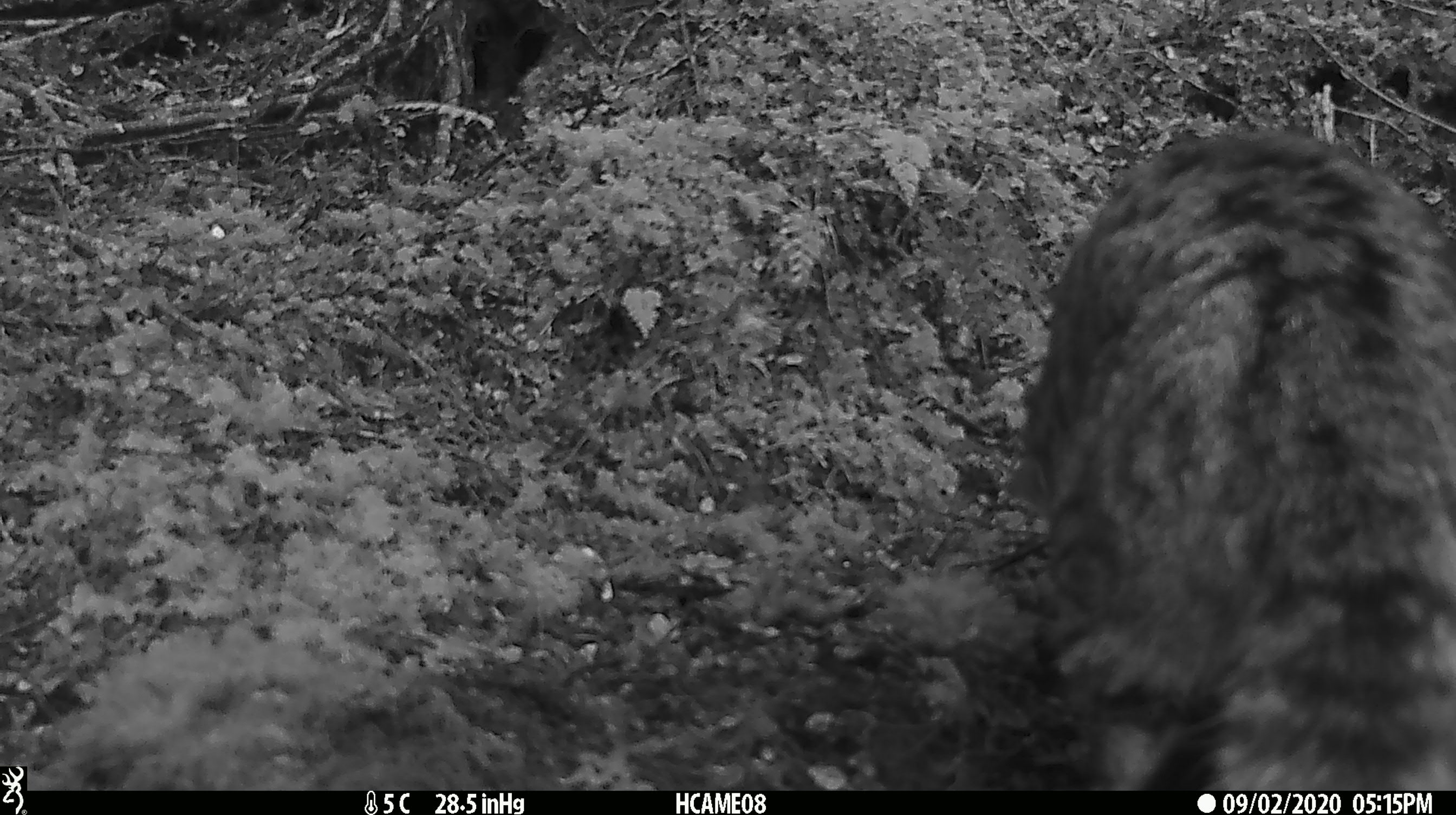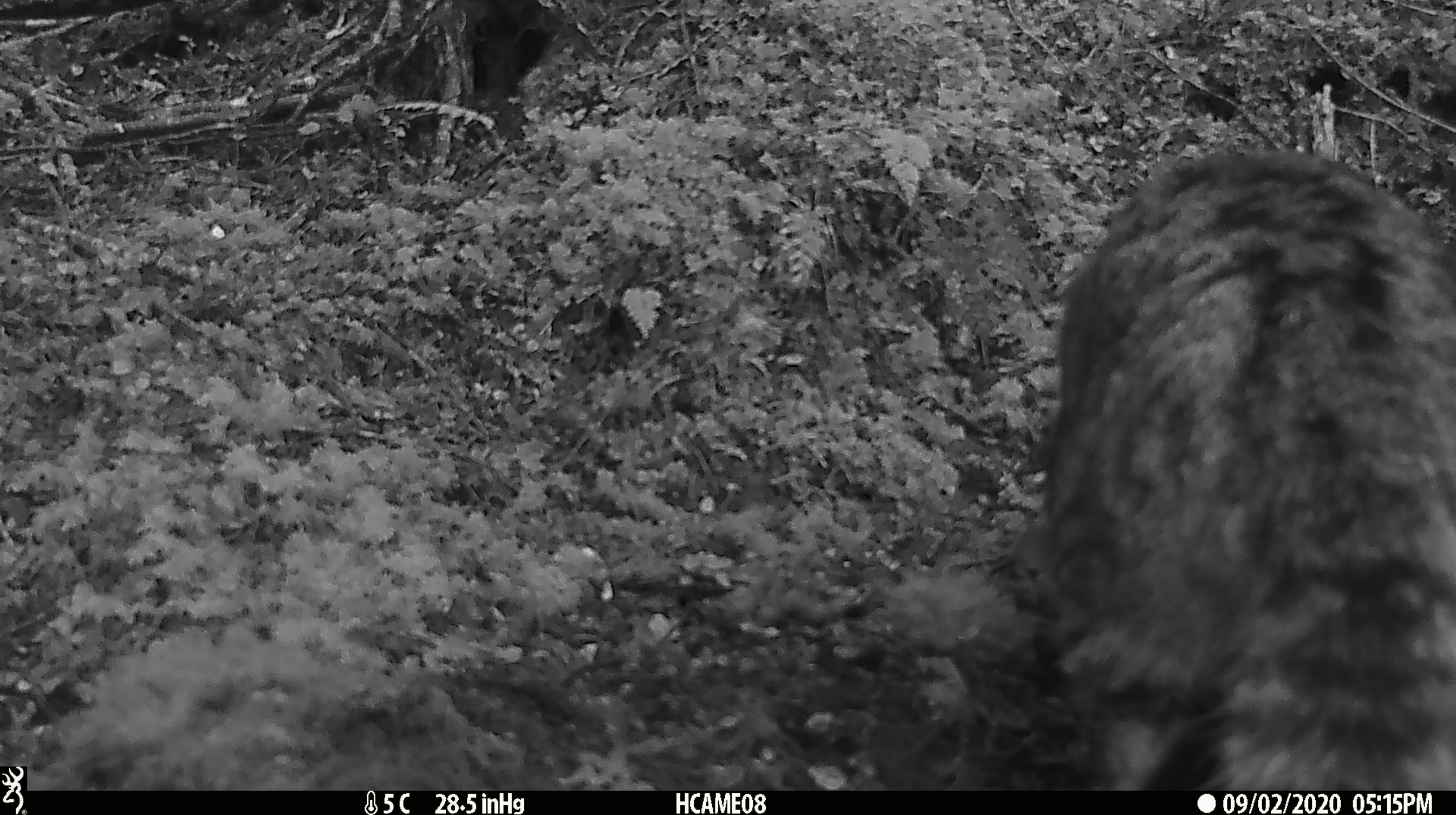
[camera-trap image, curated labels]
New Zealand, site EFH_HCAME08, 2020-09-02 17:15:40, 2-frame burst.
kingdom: Animalia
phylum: Chordata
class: Mammalia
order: Carnivora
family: Felidae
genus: Felis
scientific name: Felis catus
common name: domestic cat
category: cat